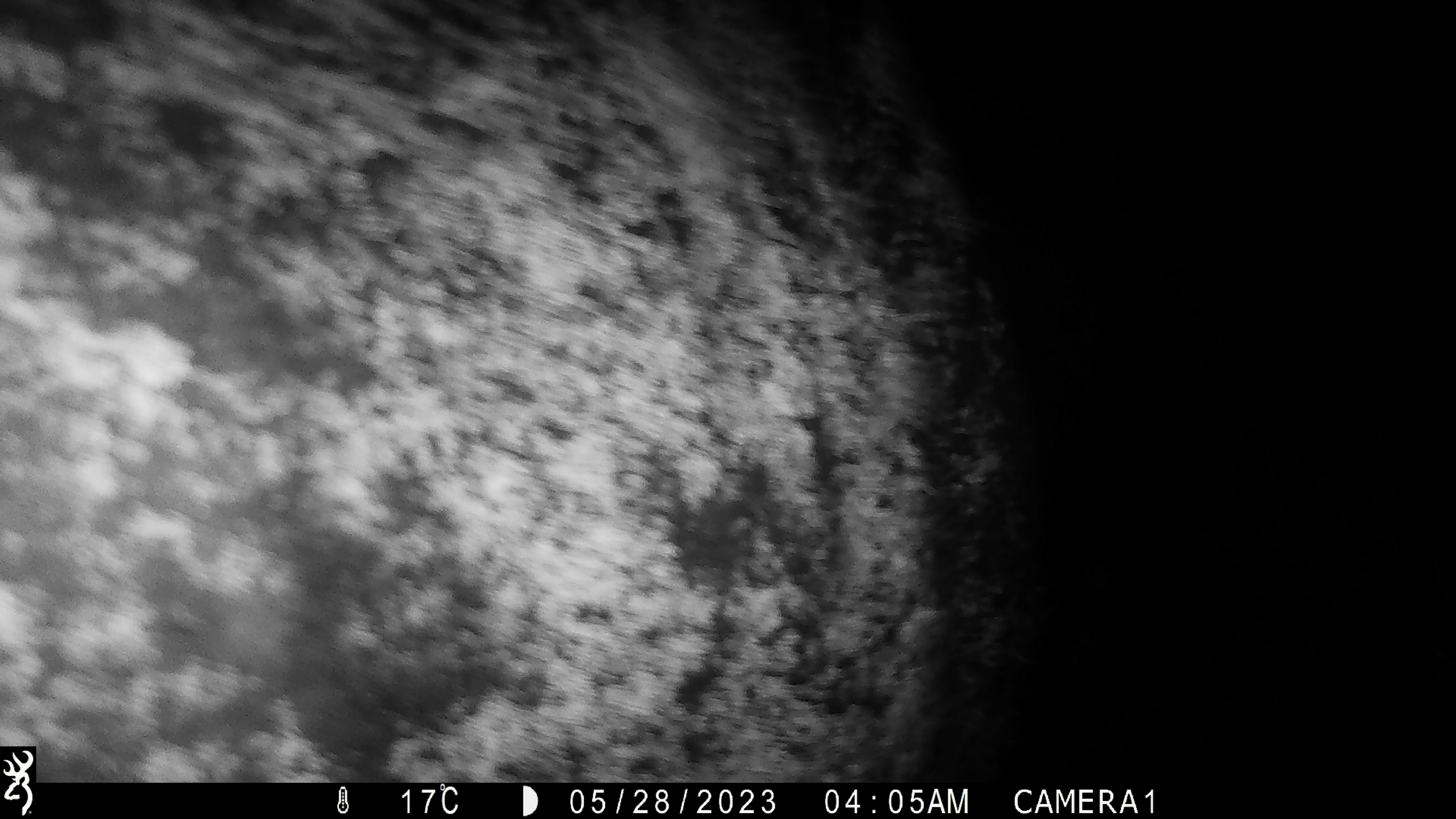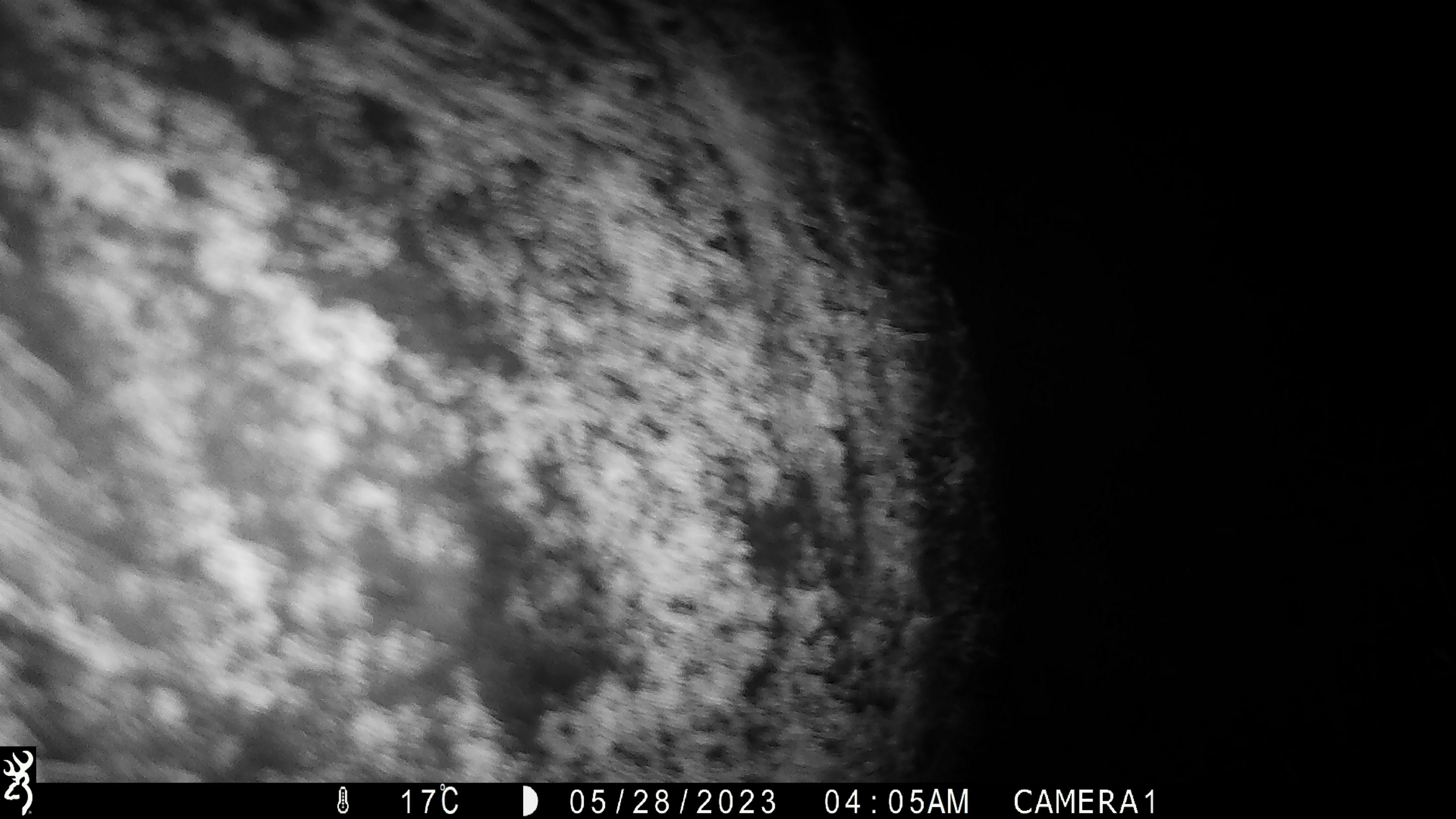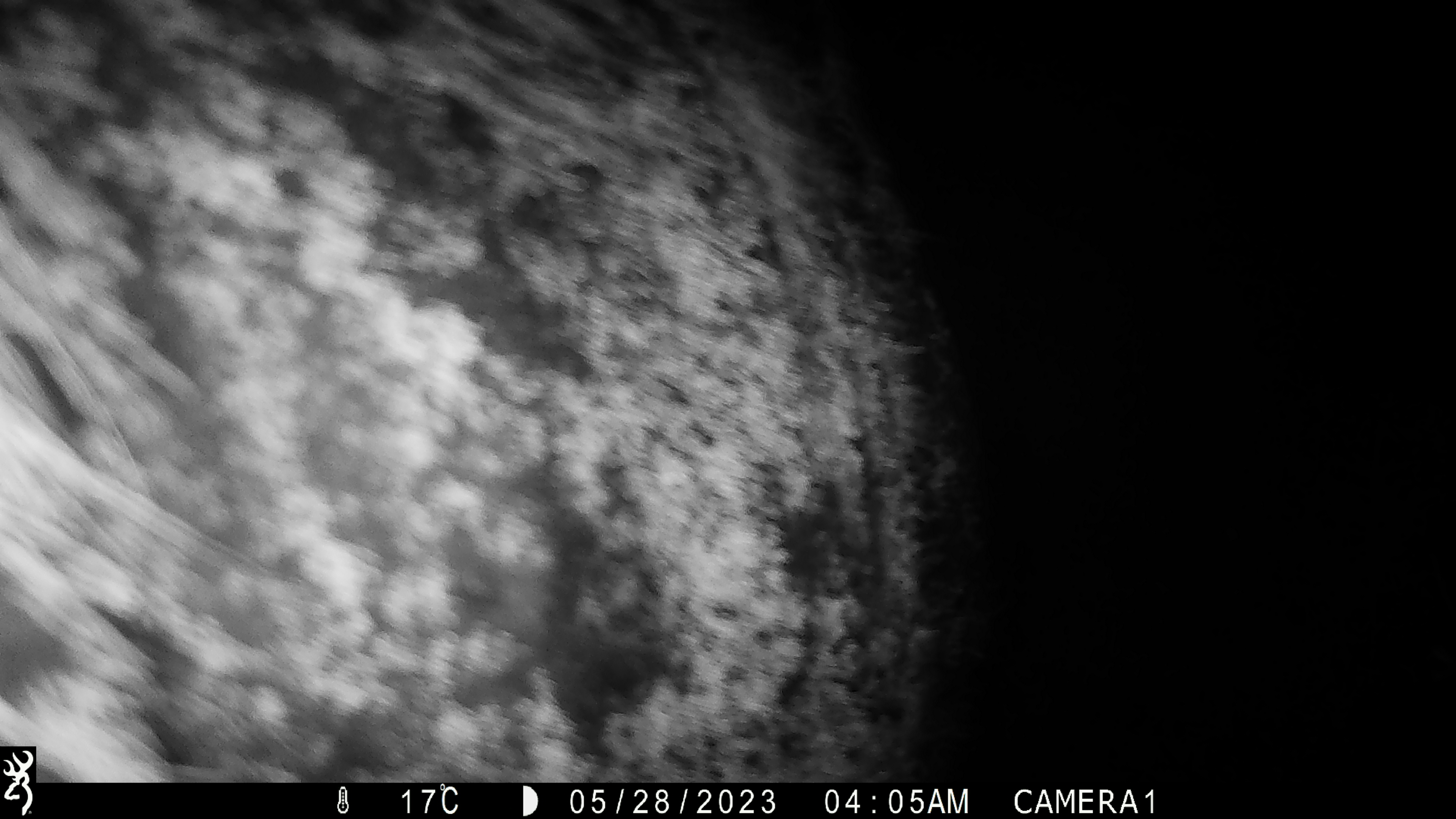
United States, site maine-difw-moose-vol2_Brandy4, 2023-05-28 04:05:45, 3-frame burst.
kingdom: Animalia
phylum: Chordata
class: Mammalia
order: Artiodactyla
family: Cervidae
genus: Alces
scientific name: Alces alces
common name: moose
Moose (Alces alces).